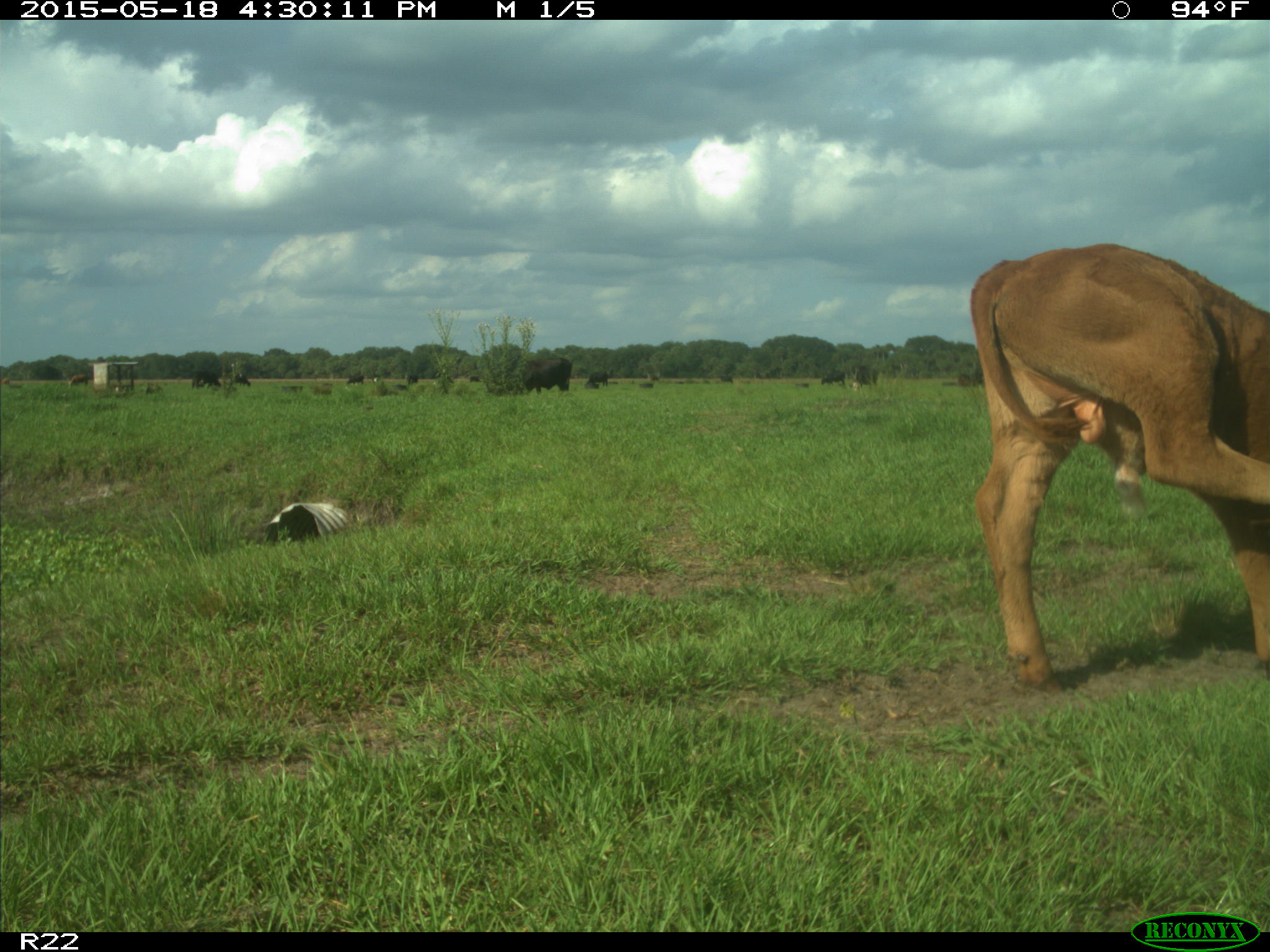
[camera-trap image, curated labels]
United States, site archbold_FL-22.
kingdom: Animalia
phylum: Chordata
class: Mammalia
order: Artiodactyla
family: Bovidae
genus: Bos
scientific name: Bos taurus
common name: domestic cow